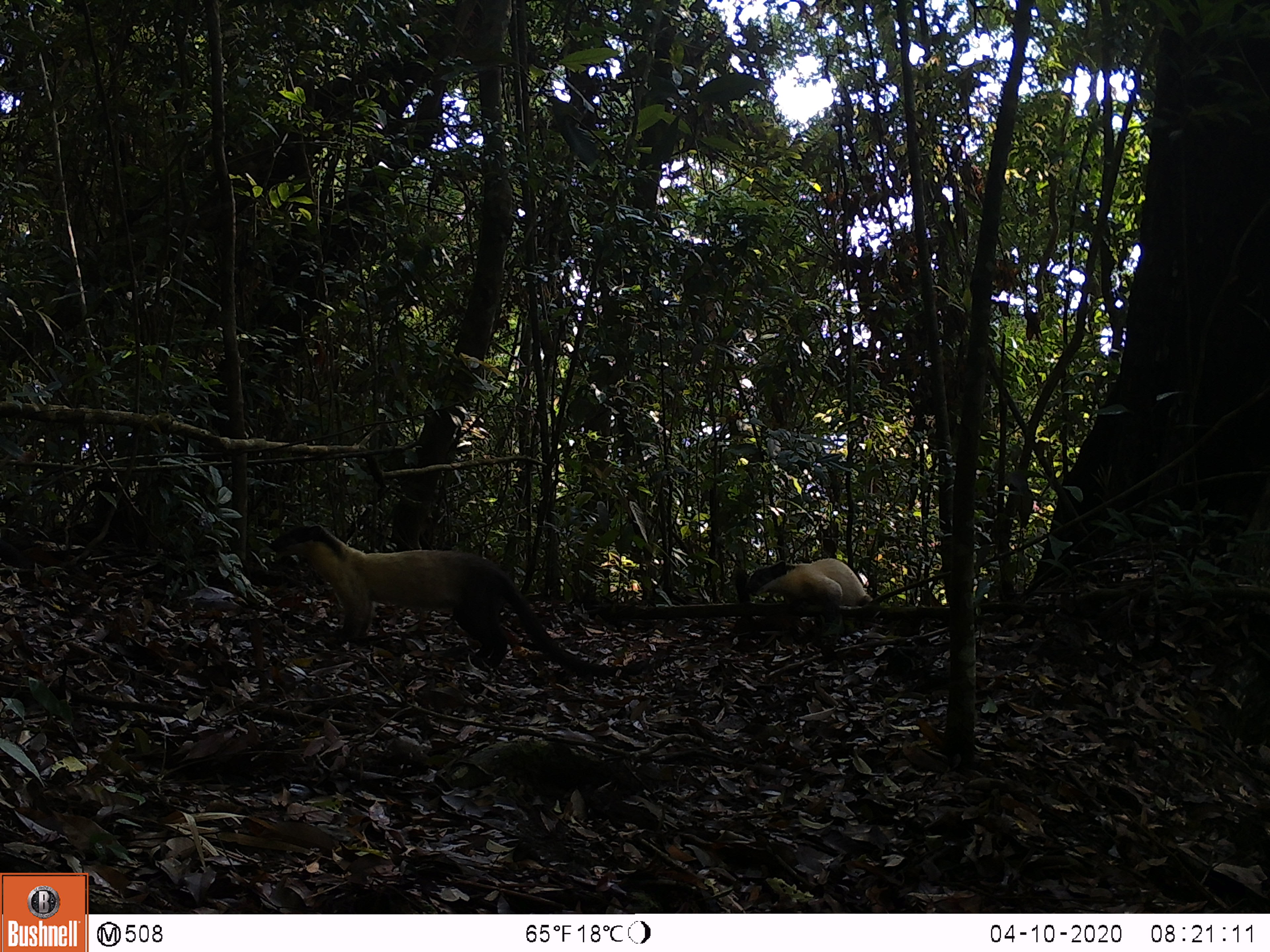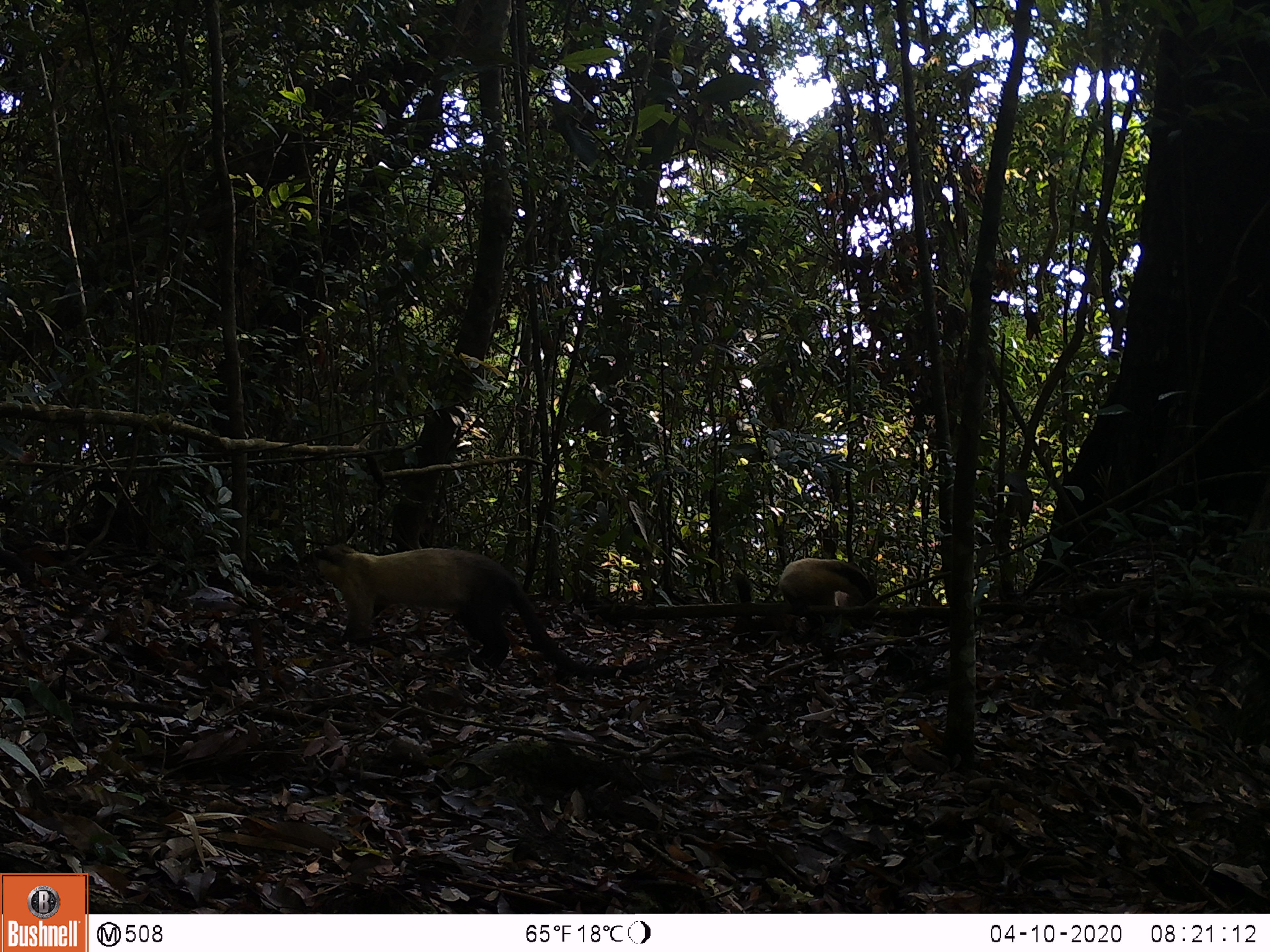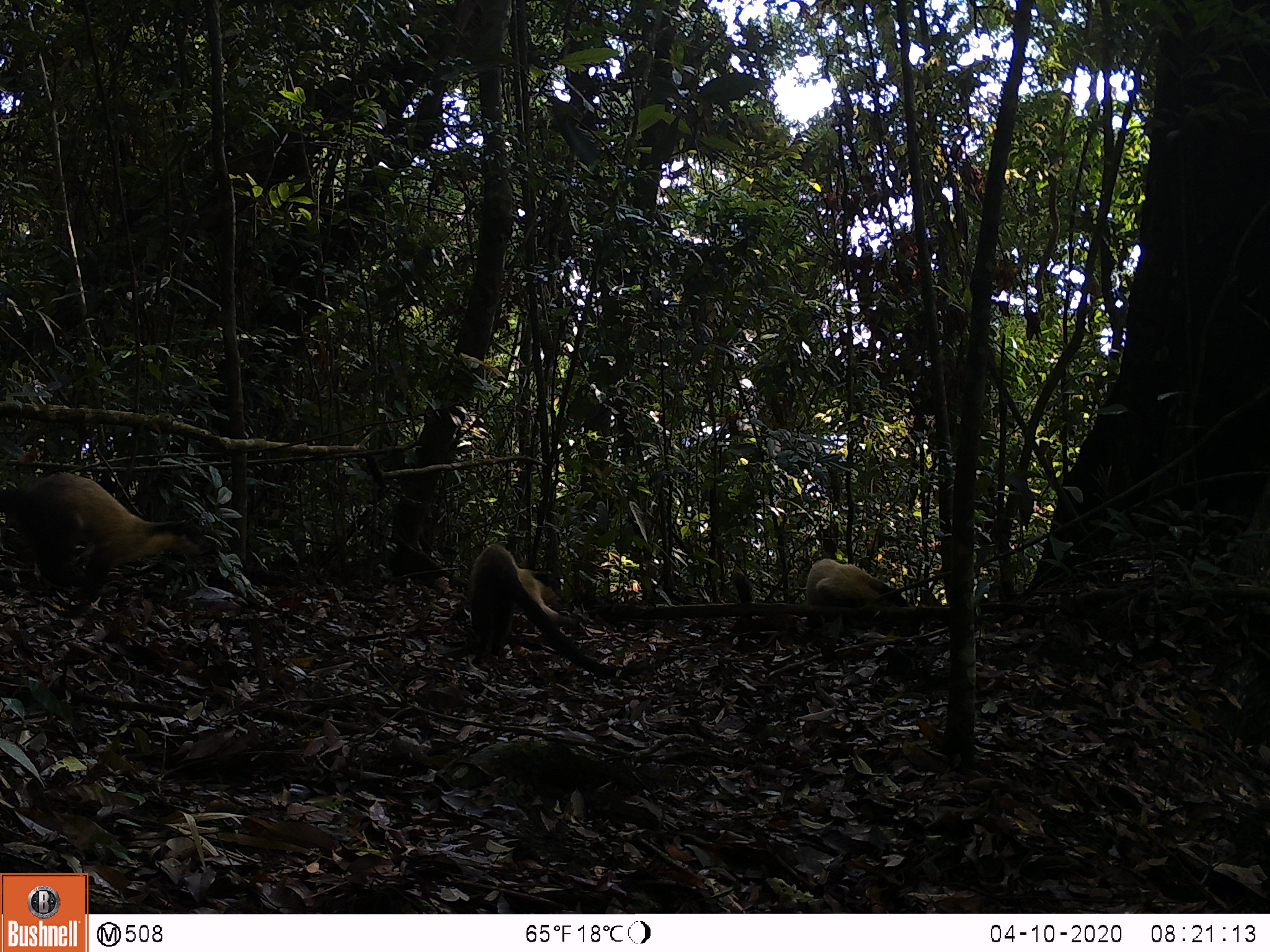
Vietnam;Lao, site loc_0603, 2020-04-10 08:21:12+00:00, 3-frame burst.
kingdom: Animalia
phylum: Chordata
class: Mammalia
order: Carnivora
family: Mustelidae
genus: Martes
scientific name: Martes flavigula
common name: yellow-throated marten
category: yellow throated marten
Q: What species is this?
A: Yellow throated marten (yellow-throated marten) (Martes flavigula).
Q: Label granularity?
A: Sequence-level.